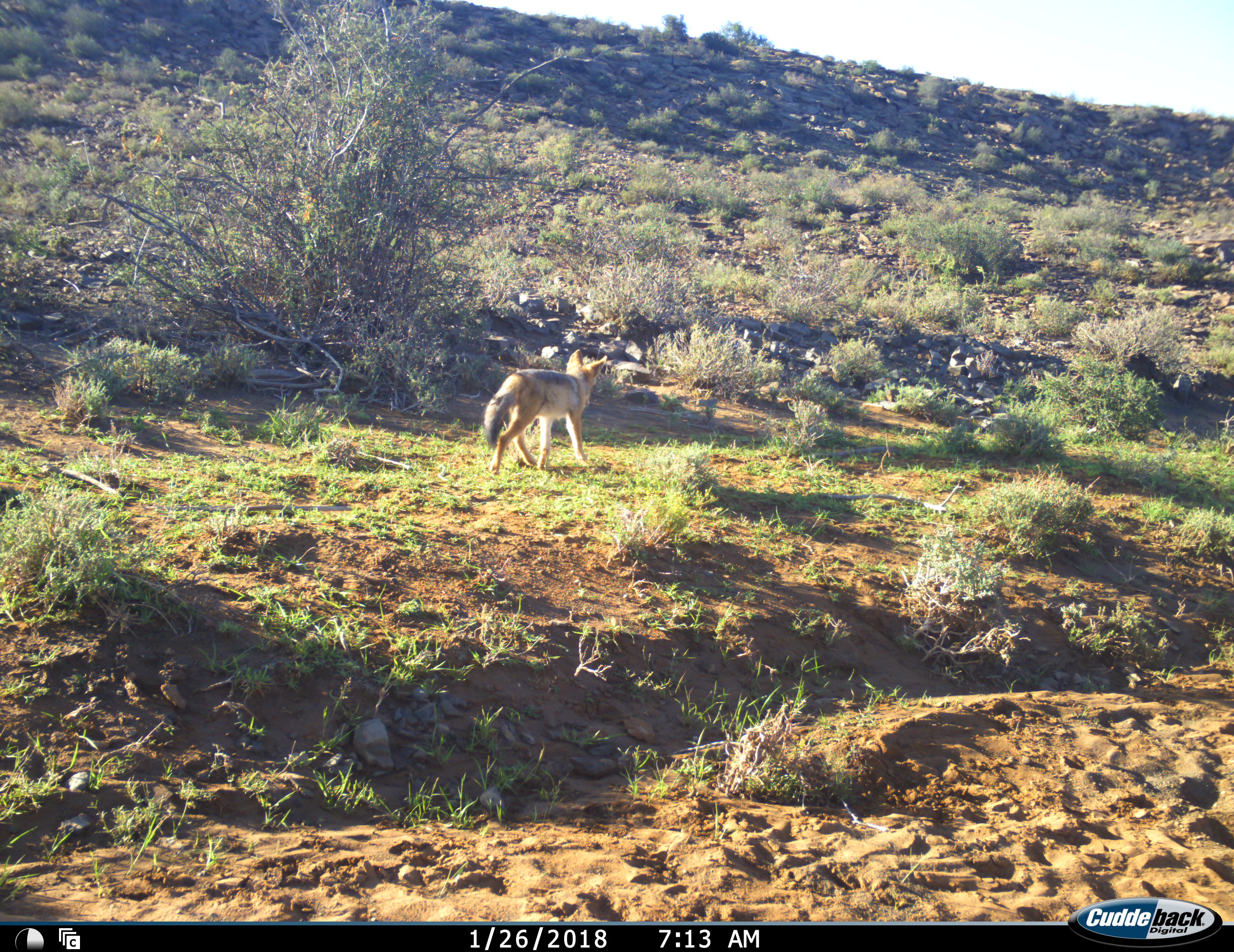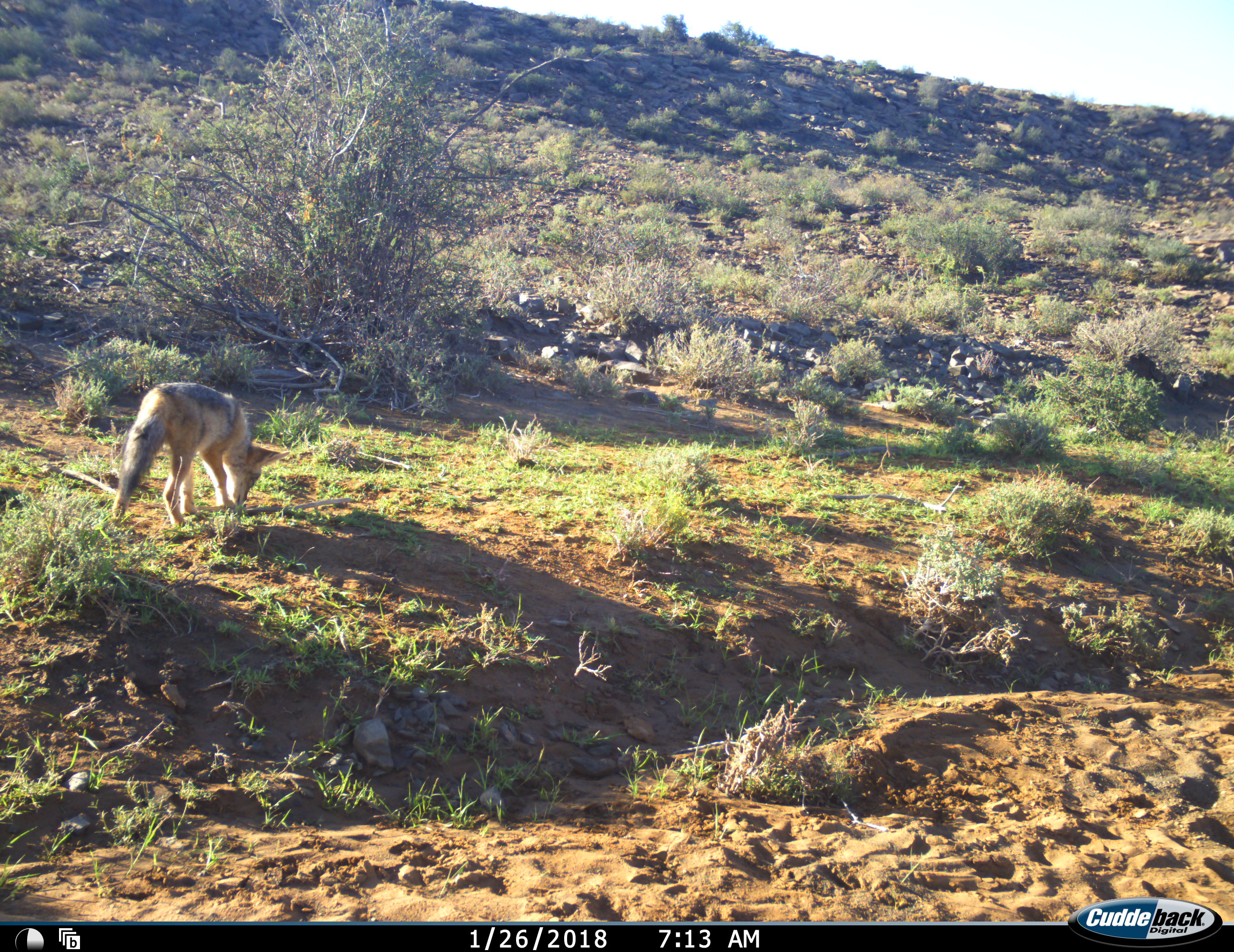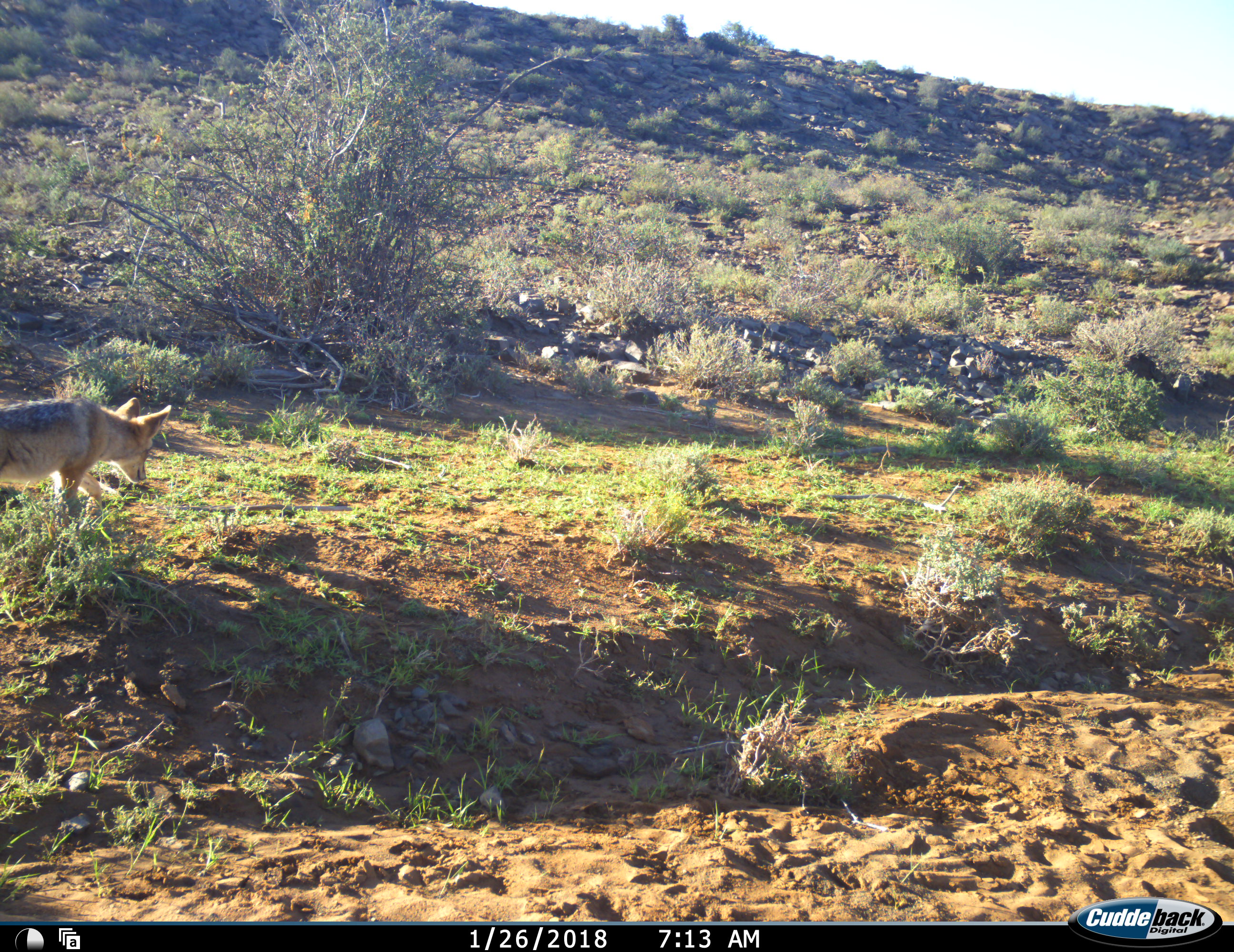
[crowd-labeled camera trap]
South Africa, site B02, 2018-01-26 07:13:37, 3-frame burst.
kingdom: Animalia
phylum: Chordata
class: Mammalia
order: Carnivora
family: Canidae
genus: Lupulella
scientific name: Lupulella mesomelas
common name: black-backed jackal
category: jackalblackbacked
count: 1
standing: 0%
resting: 0%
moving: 100%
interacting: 0%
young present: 0%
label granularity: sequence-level